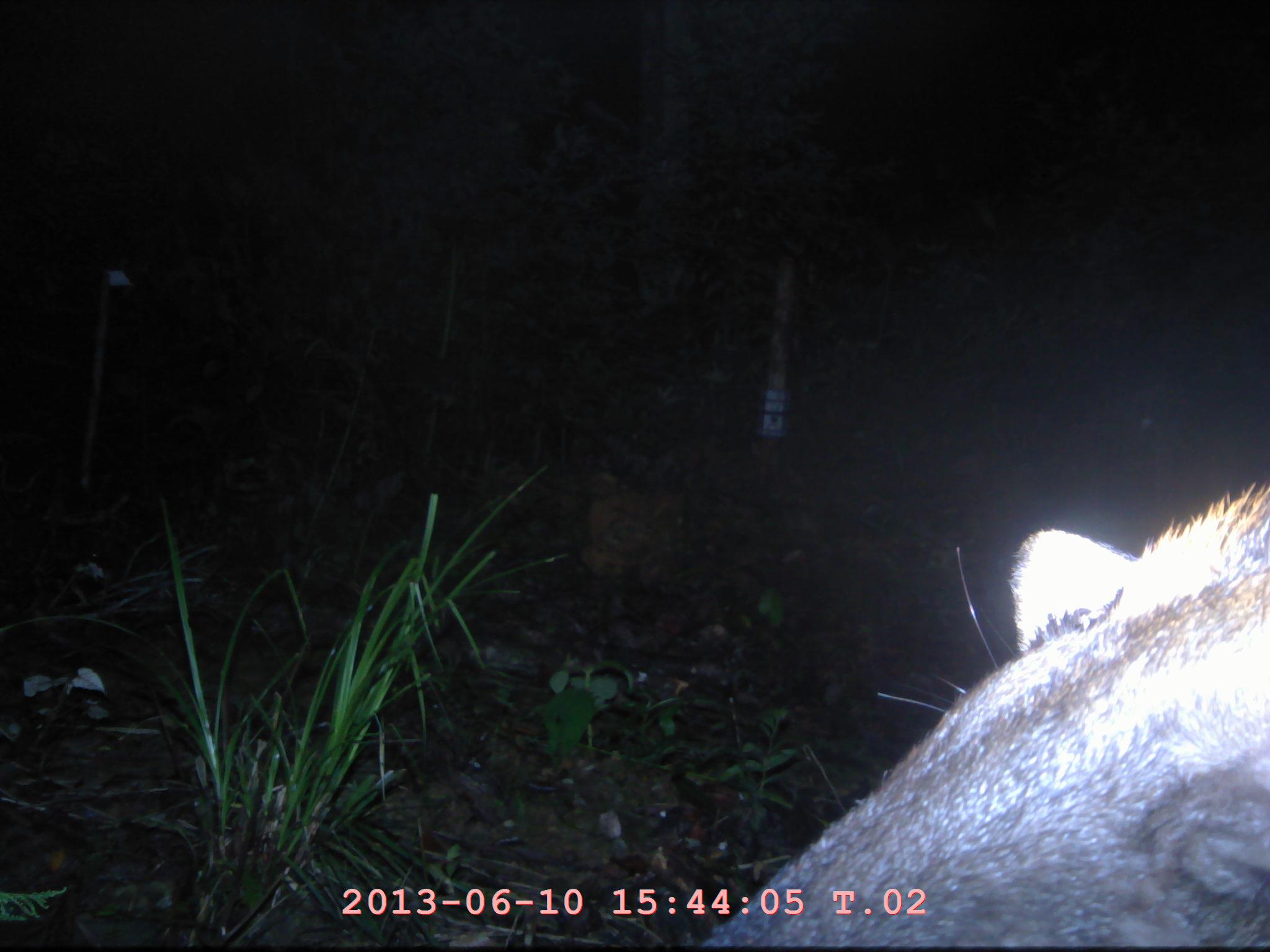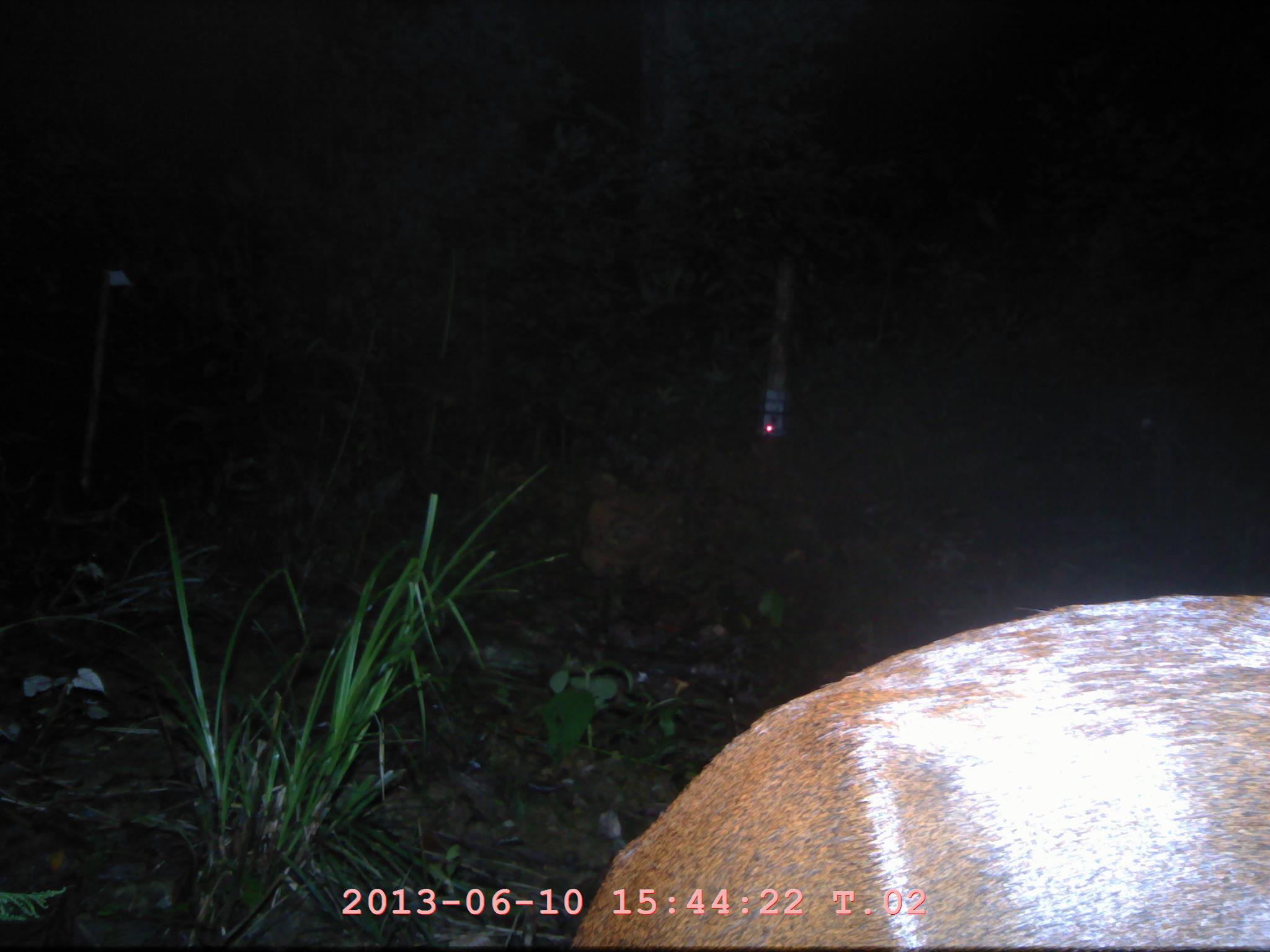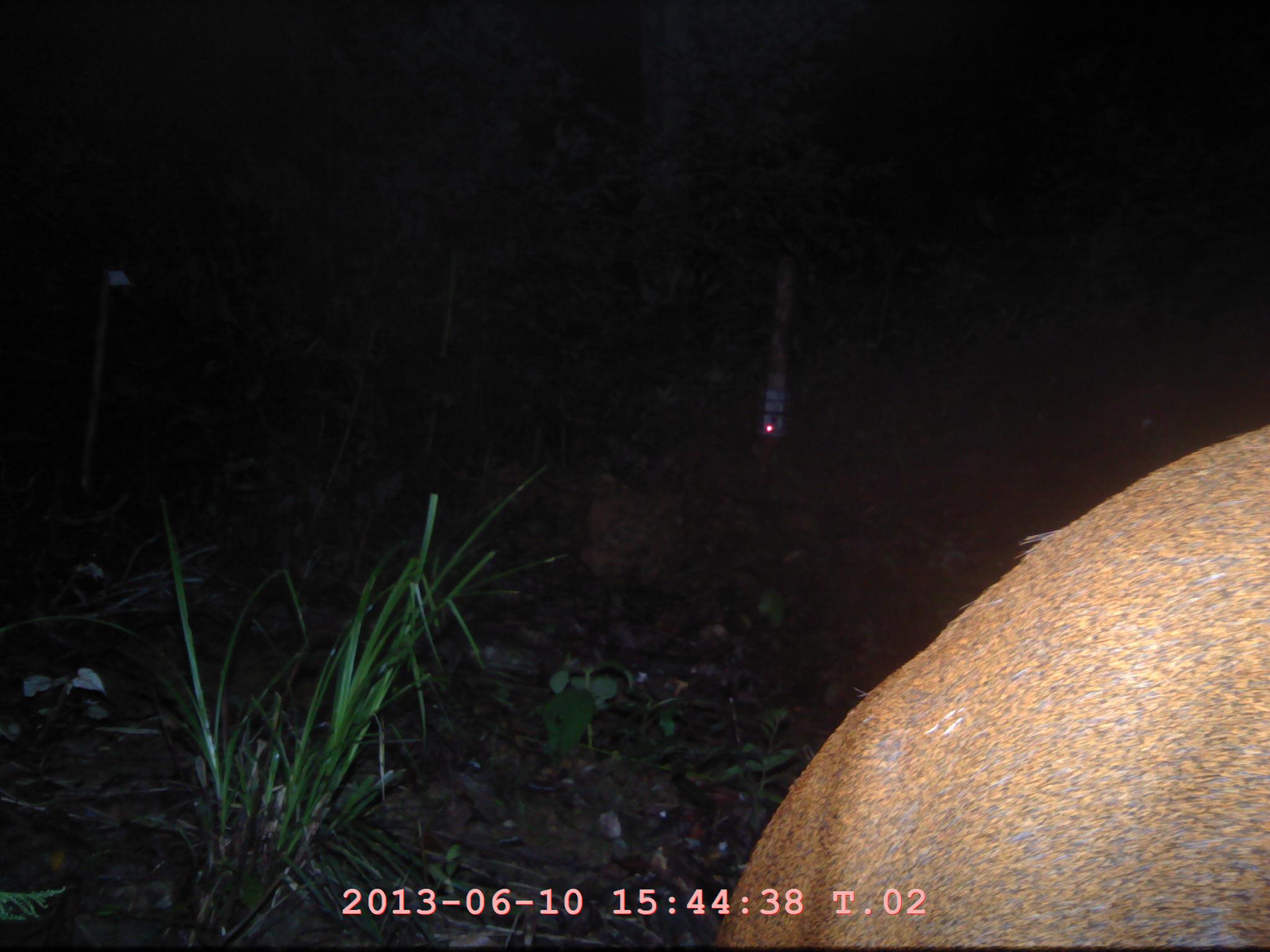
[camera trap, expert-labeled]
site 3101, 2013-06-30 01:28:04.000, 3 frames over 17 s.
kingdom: Animalia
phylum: Chordata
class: Mammalia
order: Artiodactyla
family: Cervidae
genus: Muntiacus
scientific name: Muntiacus muntjak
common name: southern red muntjac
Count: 1.